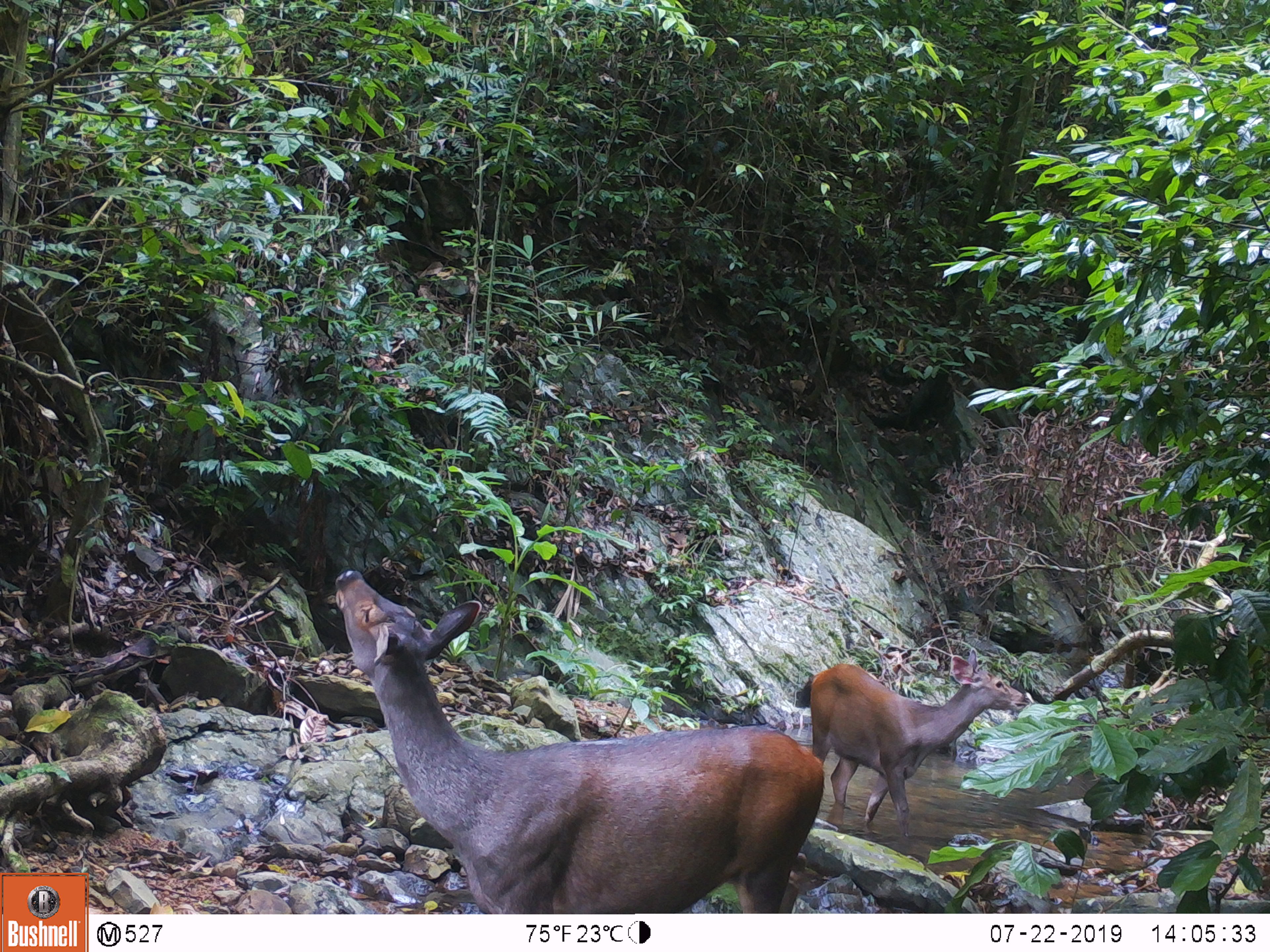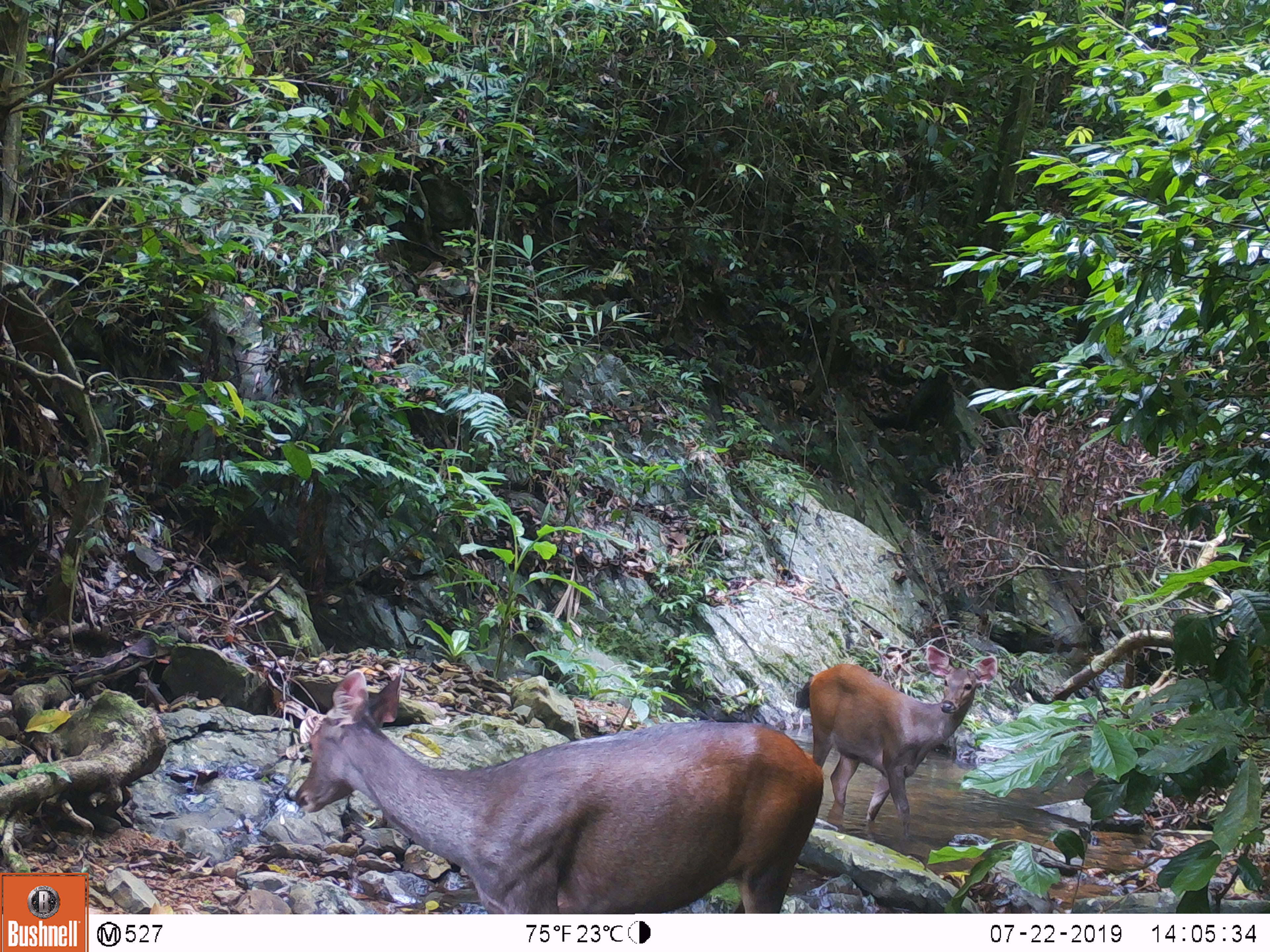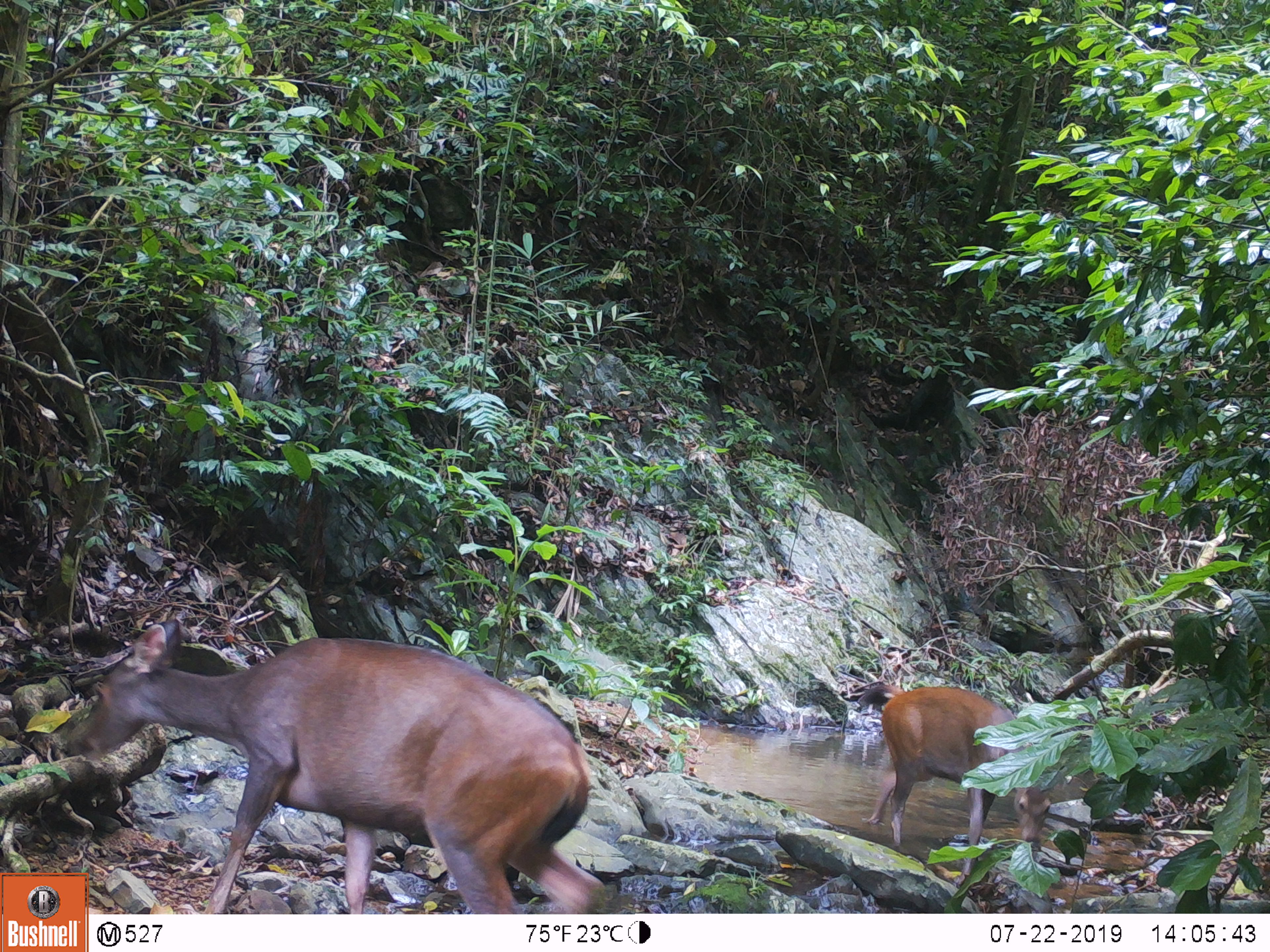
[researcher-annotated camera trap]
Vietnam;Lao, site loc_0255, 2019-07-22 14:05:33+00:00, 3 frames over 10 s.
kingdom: Animalia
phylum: Chordata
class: Mammalia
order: Artiodactyla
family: Cervidae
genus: Rusa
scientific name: Rusa unicolor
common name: sambar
Sambar (Rusa unicolor). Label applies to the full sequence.